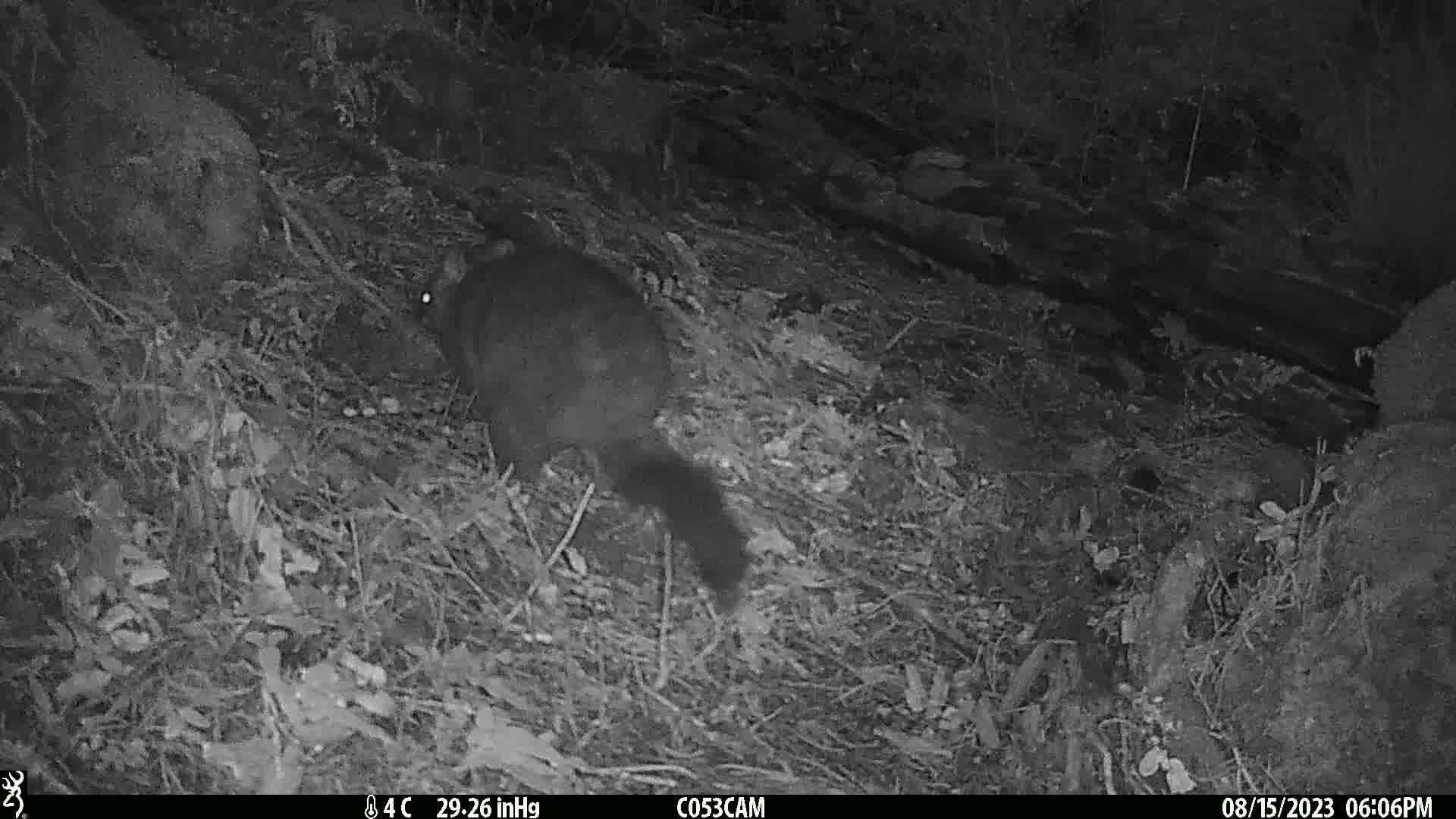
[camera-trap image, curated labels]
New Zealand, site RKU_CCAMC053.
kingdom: Animalia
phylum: Chordata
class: Mammalia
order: Diprotodontia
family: Phalangeridae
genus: Trichosurus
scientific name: Trichosurus vulpecula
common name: common brushtail possum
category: possum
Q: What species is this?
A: Possum (common brushtail possum) (Trichosurus vulpecula).